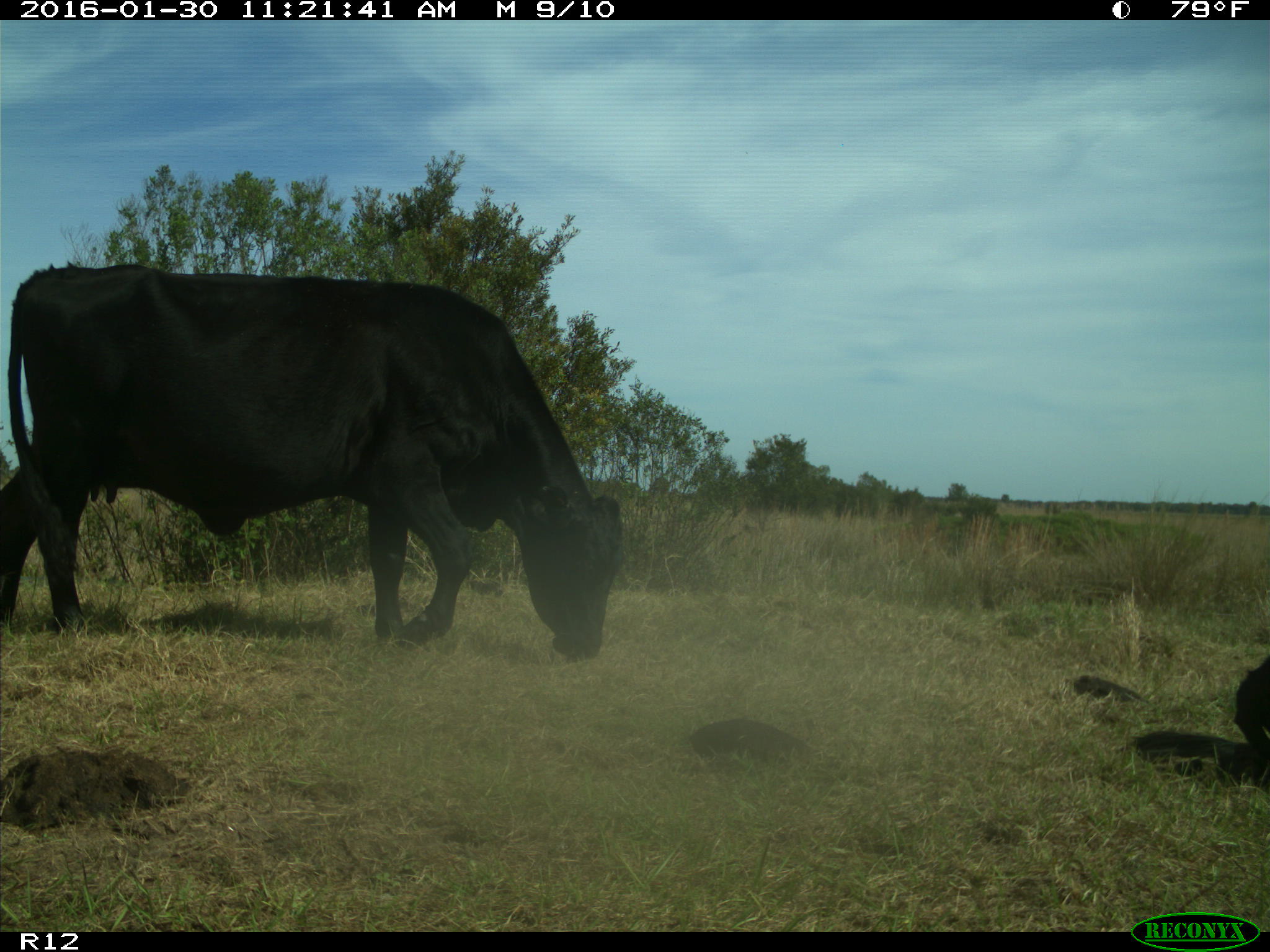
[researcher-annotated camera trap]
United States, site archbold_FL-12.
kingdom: Animalia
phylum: Chordata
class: Mammalia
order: Artiodactyla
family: Bovidae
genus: Bos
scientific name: Bos taurus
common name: domestic cow